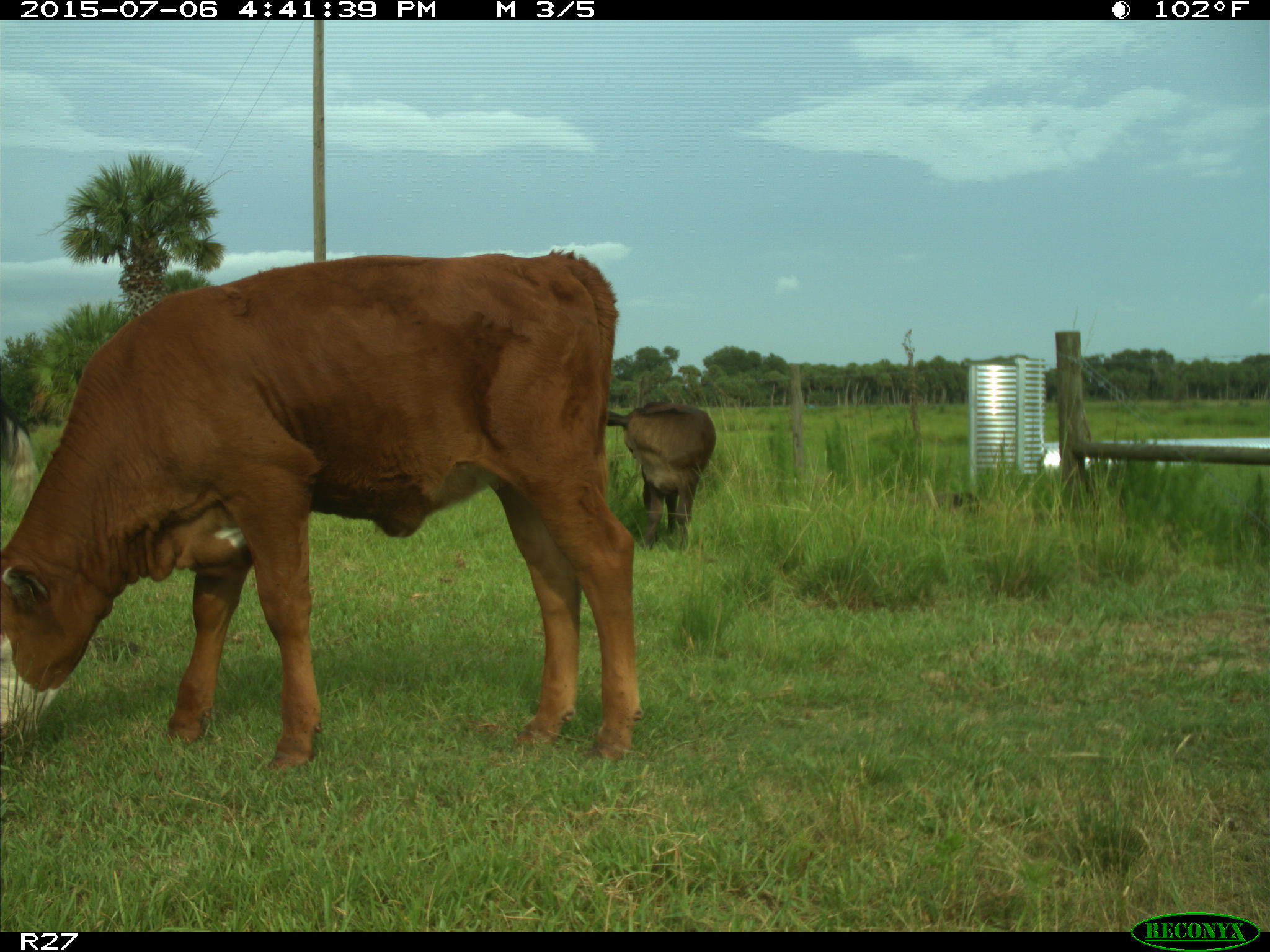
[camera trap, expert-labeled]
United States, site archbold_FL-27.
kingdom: Animalia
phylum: Chordata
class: Mammalia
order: Artiodactyla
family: Bovidae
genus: Bos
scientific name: Bos taurus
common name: domestic cow